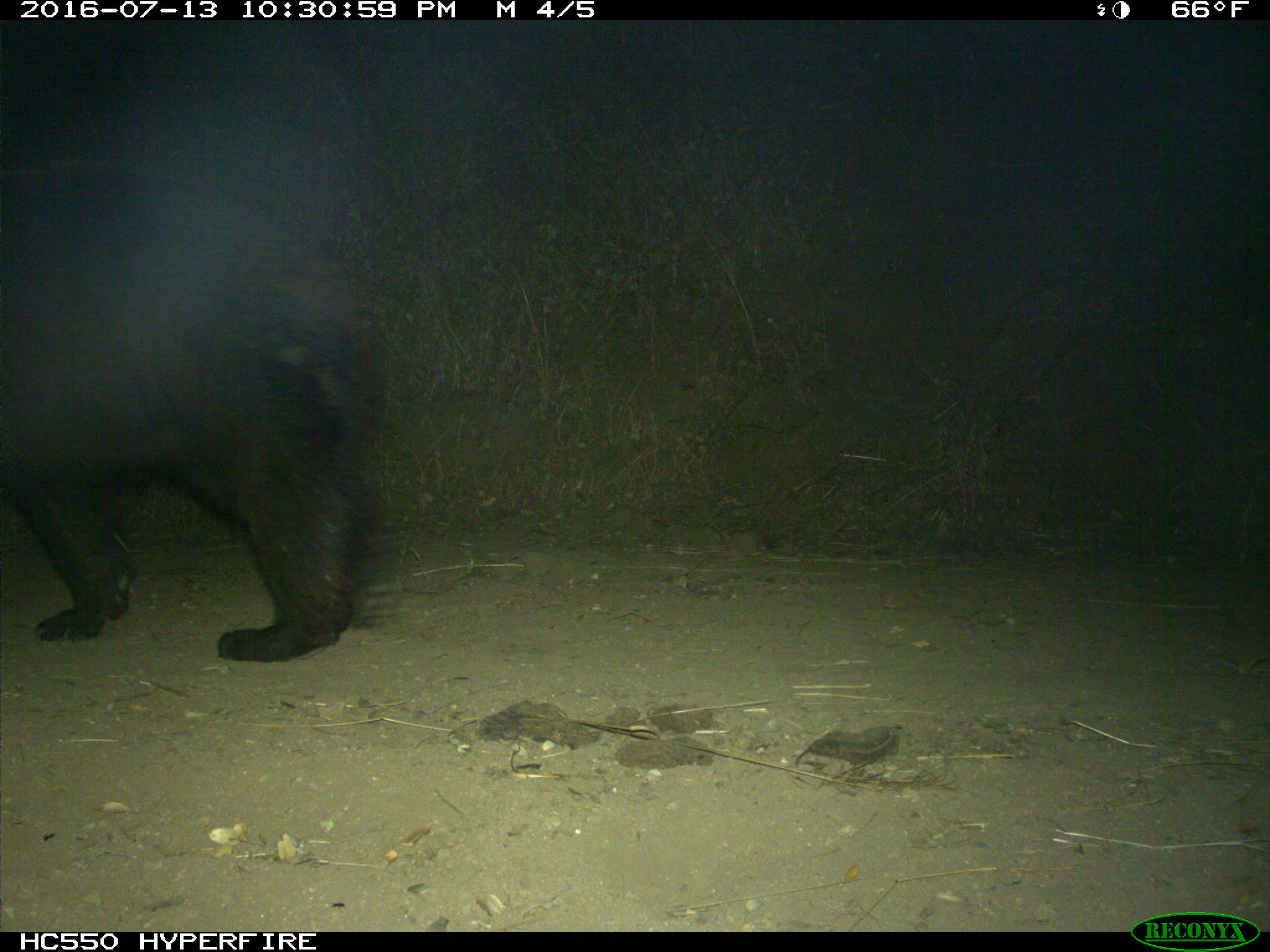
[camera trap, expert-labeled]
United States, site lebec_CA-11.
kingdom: Animalia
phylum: Chordata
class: Mammalia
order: Carnivora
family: Ursidae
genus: Ursus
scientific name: Ursus americanus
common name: american black bear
Ursus americanus (american black bear).